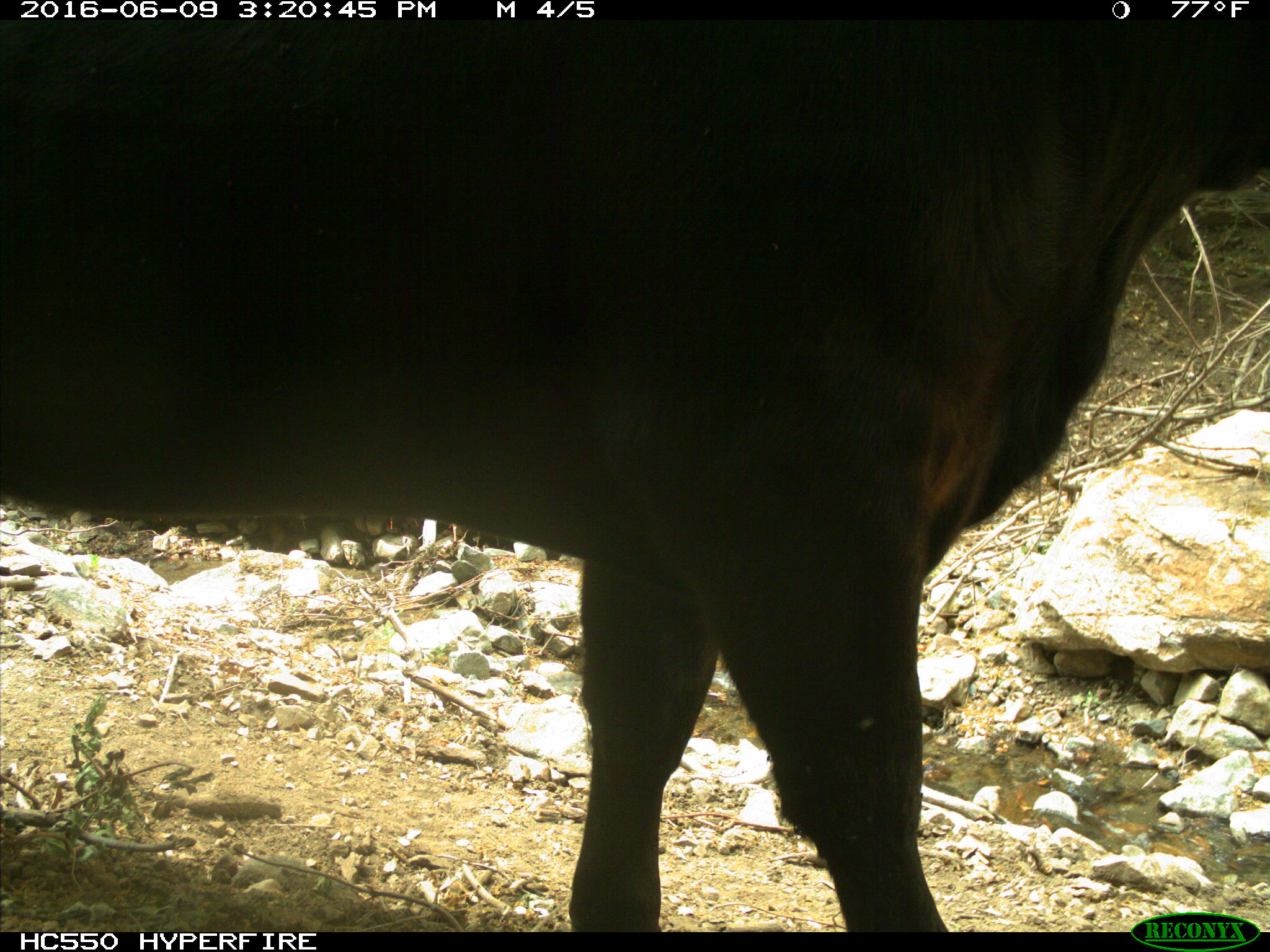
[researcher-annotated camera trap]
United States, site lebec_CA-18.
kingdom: Animalia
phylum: Chordata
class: Mammalia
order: Artiodactyla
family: Bovidae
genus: Bos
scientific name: Bos taurus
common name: domestic cow